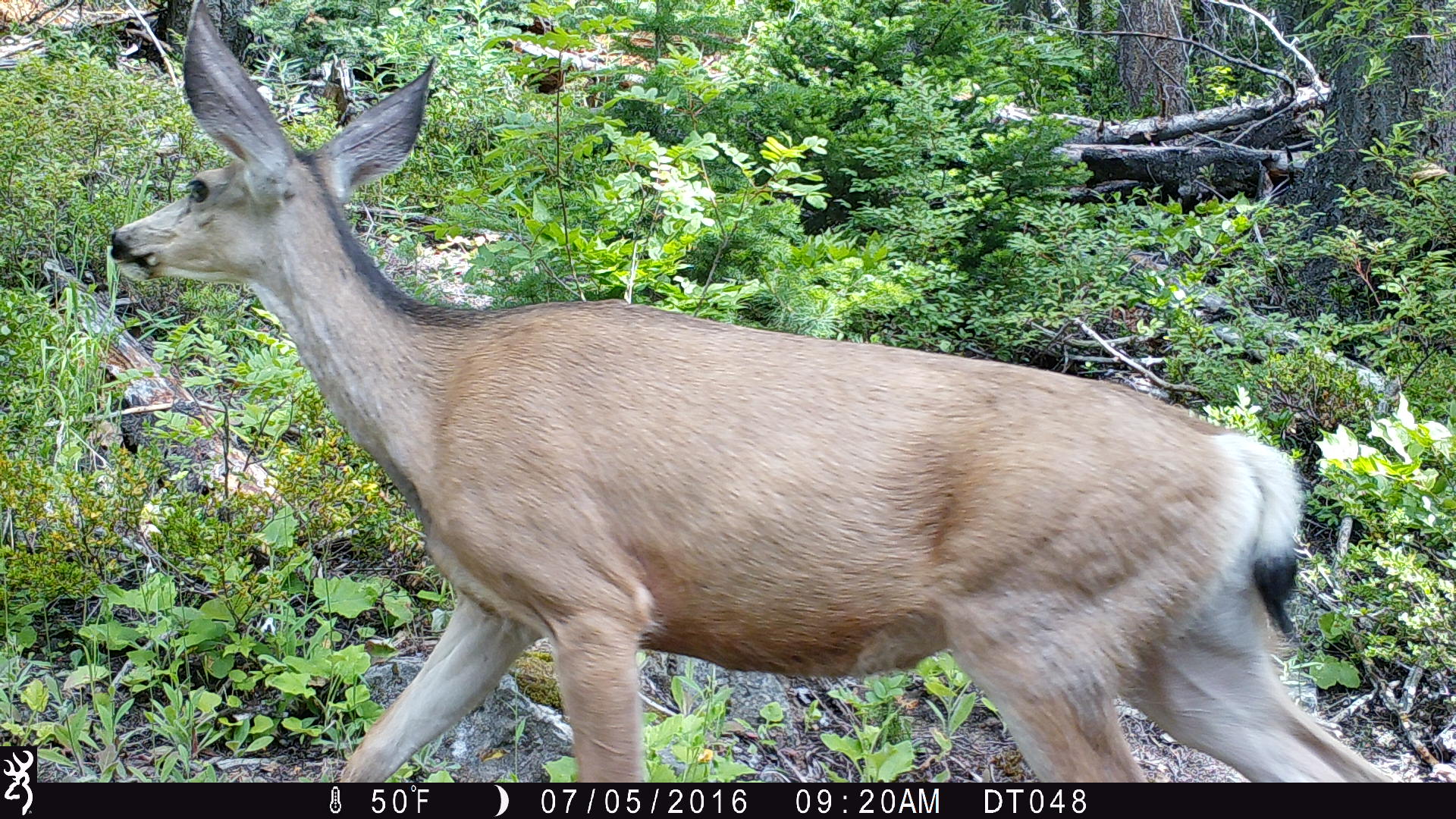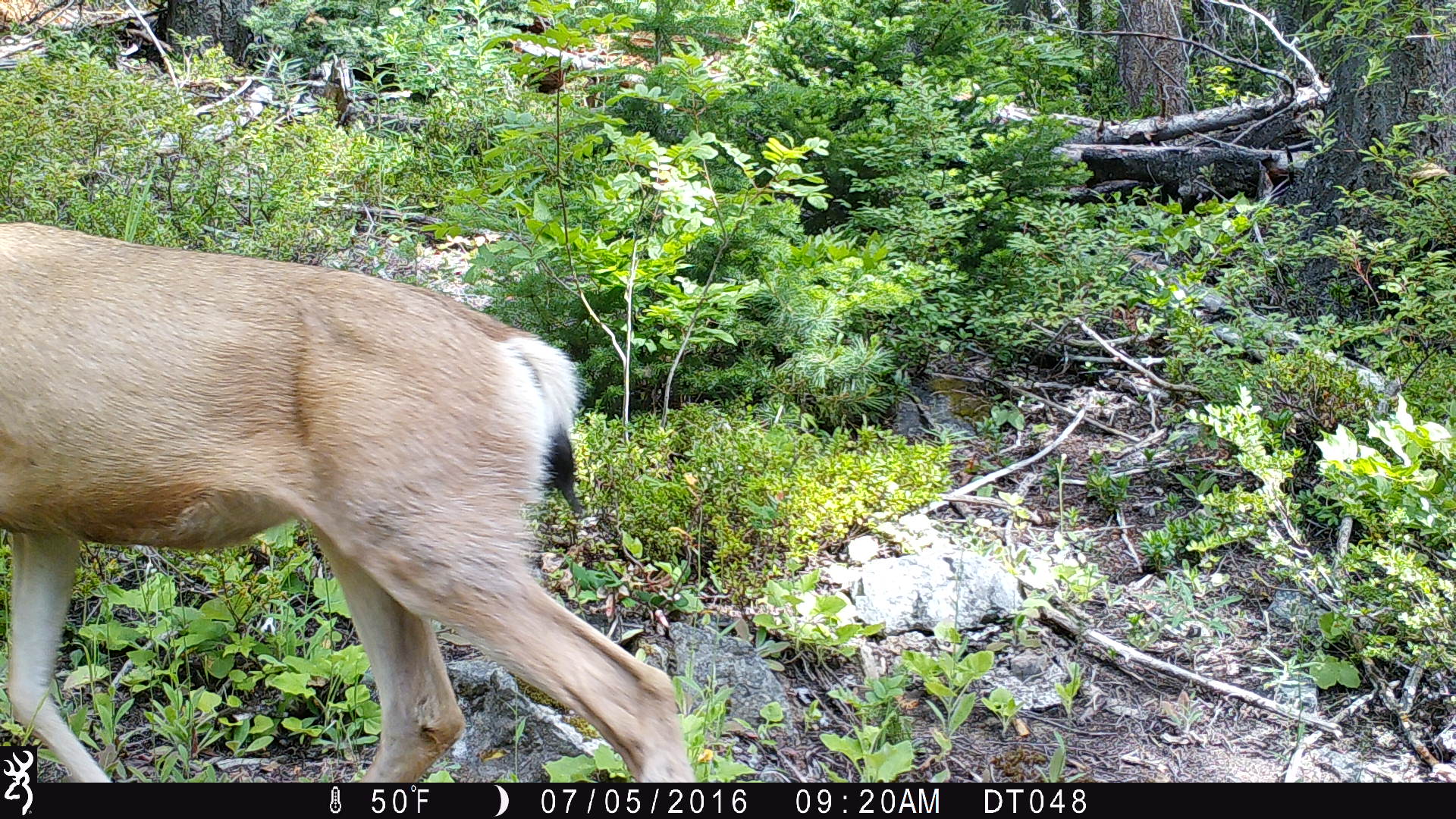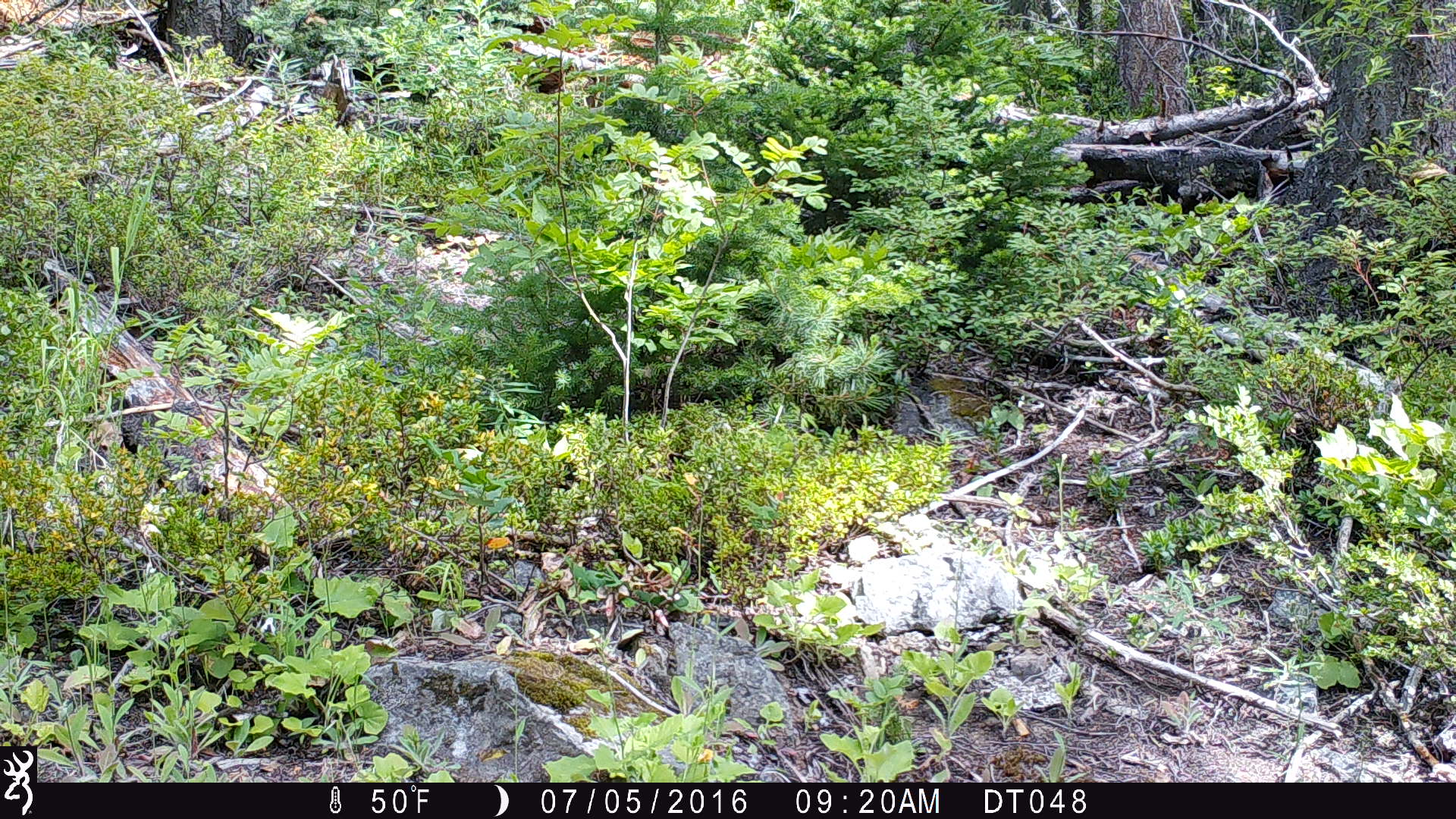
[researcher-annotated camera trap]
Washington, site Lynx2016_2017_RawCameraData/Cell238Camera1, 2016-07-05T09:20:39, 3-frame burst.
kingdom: Animalia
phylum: Chordata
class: Mammalia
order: Artiodactyla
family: Cervidae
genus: Odocoileus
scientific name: Odocoileus hemionus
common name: mule deer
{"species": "Odocoileus hemionus (mule deer)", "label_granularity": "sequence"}